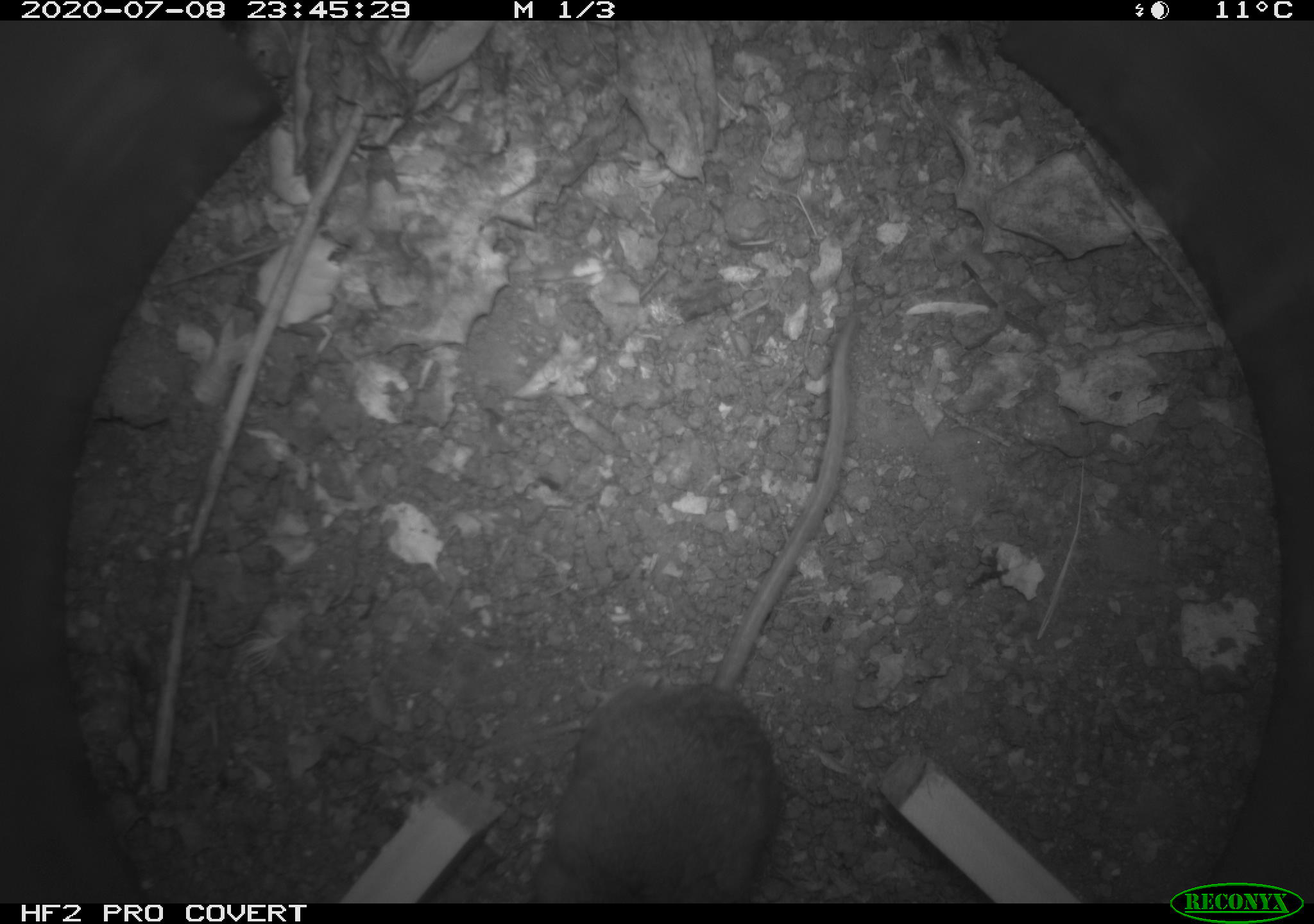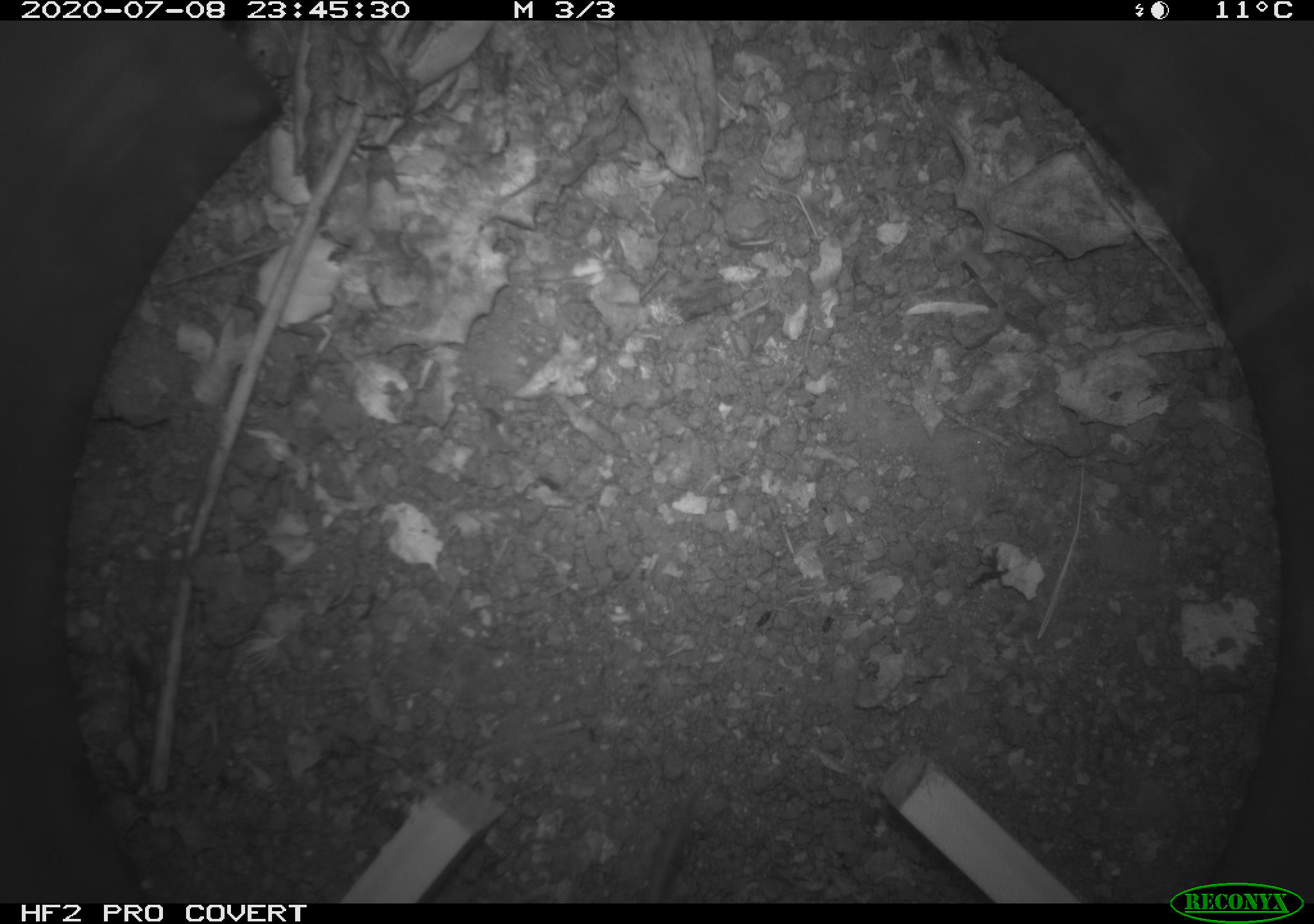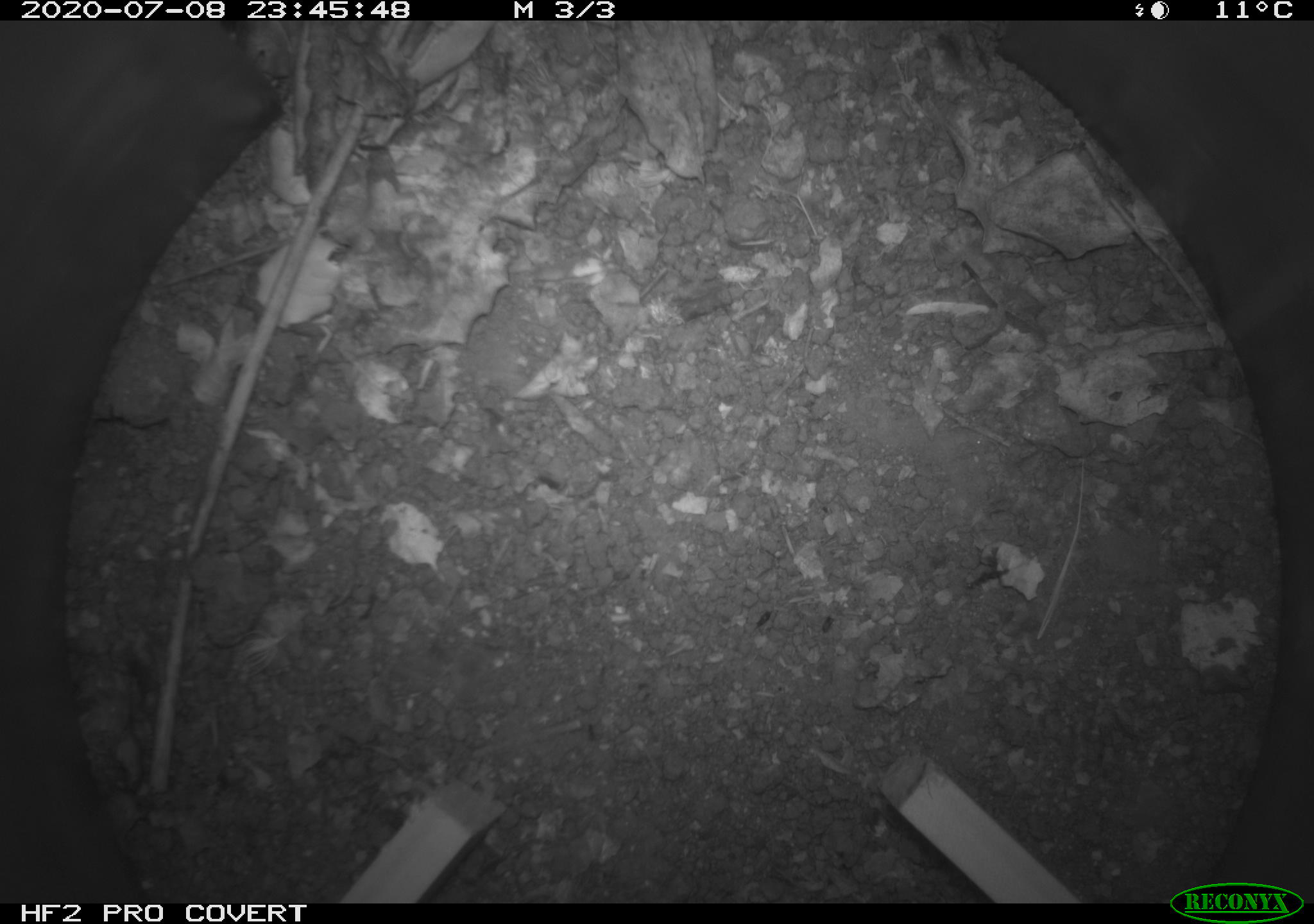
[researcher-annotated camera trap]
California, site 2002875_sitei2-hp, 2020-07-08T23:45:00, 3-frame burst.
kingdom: Animalia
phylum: Chordata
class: Mammalia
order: Rodentia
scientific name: Rodentia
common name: rodent